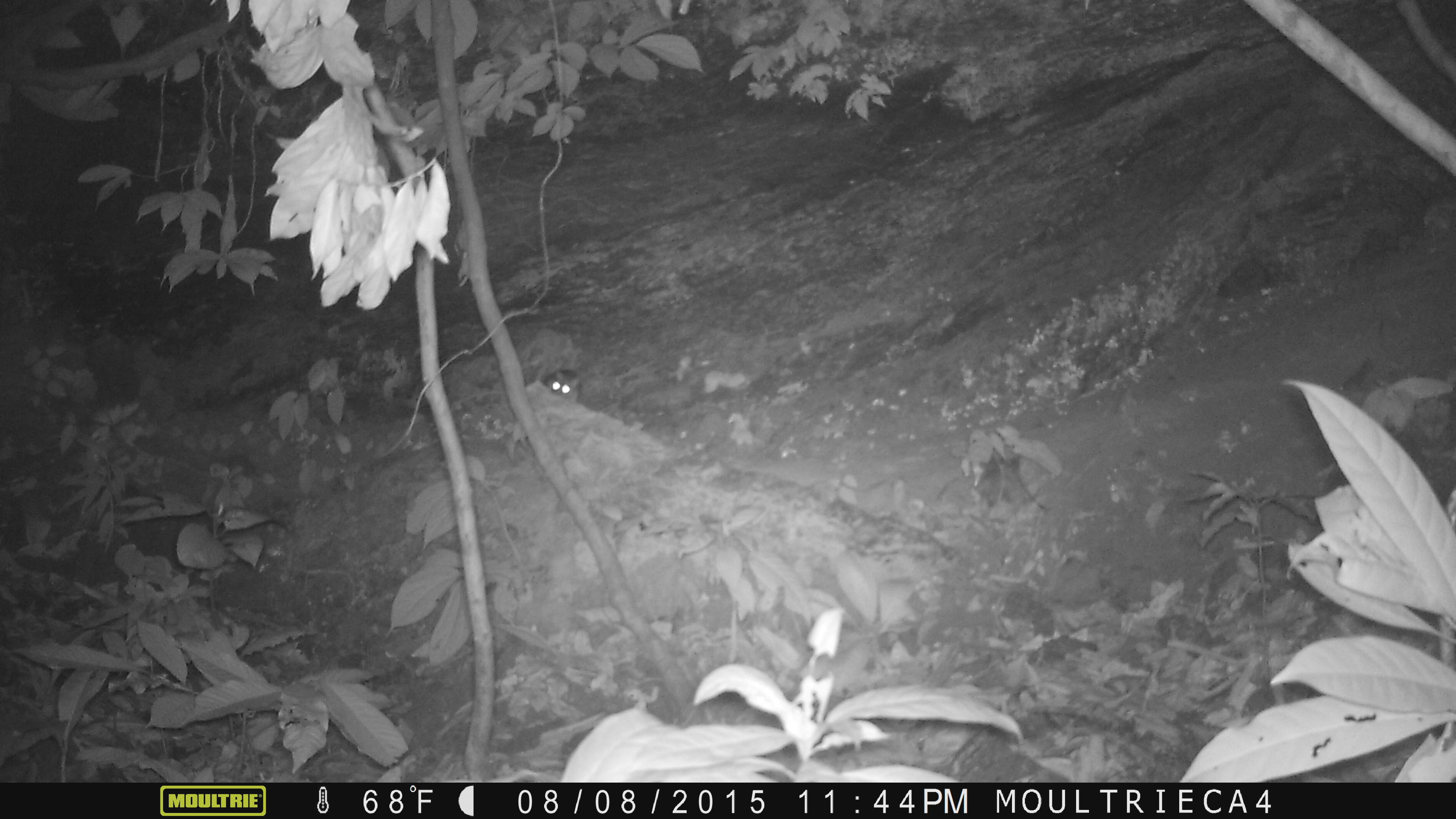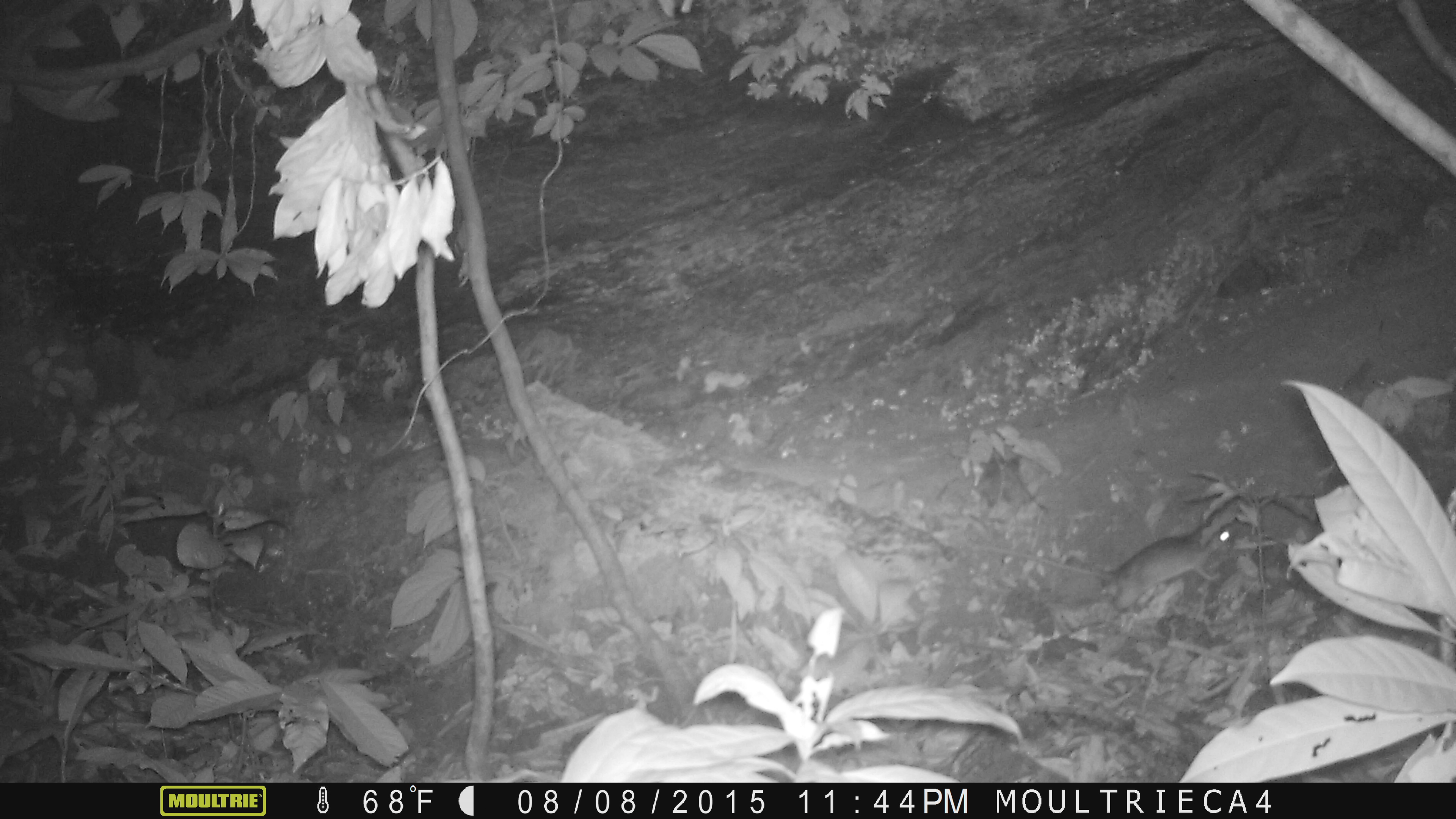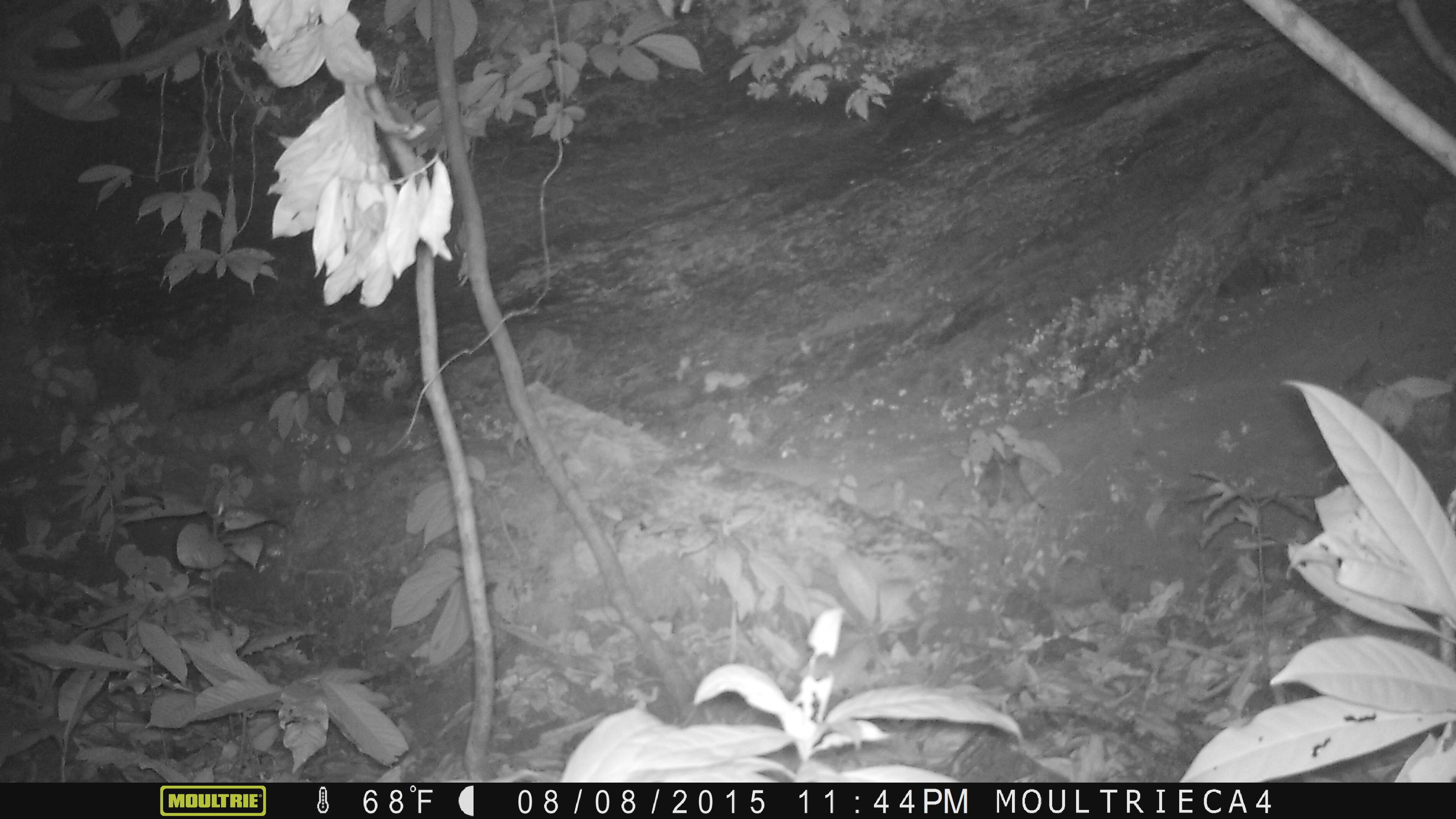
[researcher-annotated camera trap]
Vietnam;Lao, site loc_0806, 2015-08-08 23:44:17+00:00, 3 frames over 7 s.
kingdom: Animalia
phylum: Chordata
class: Mammalia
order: Rodentia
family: Muridae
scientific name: Muridae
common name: old-world mice and rats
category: unidentified murid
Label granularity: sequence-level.